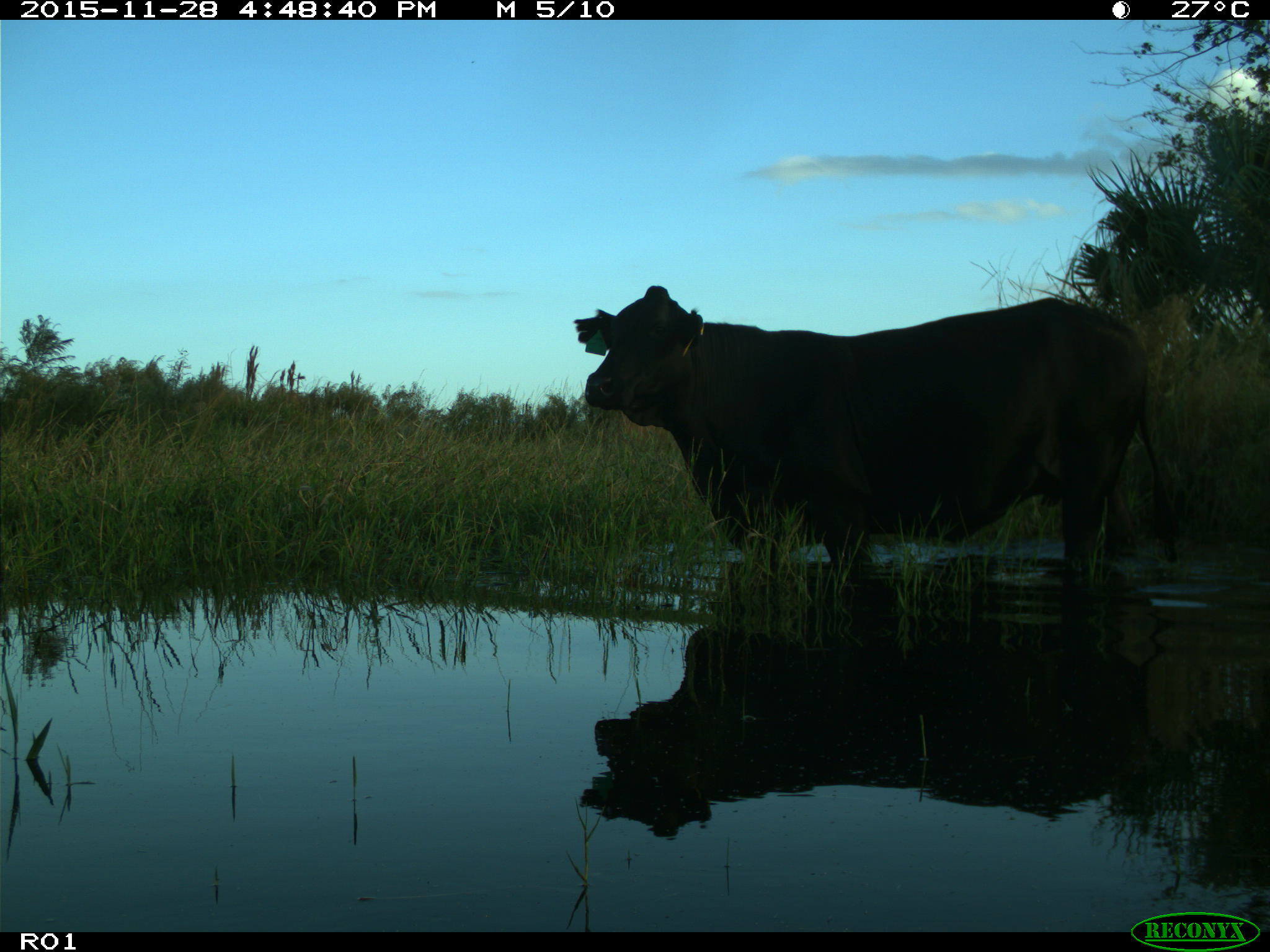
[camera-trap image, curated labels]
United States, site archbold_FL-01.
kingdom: Animalia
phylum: Chordata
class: Mammalia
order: Artiodactyla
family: Bovidae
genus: Bos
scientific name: Bos taurus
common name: domestic cow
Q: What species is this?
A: Bos taurus (domestic cow).